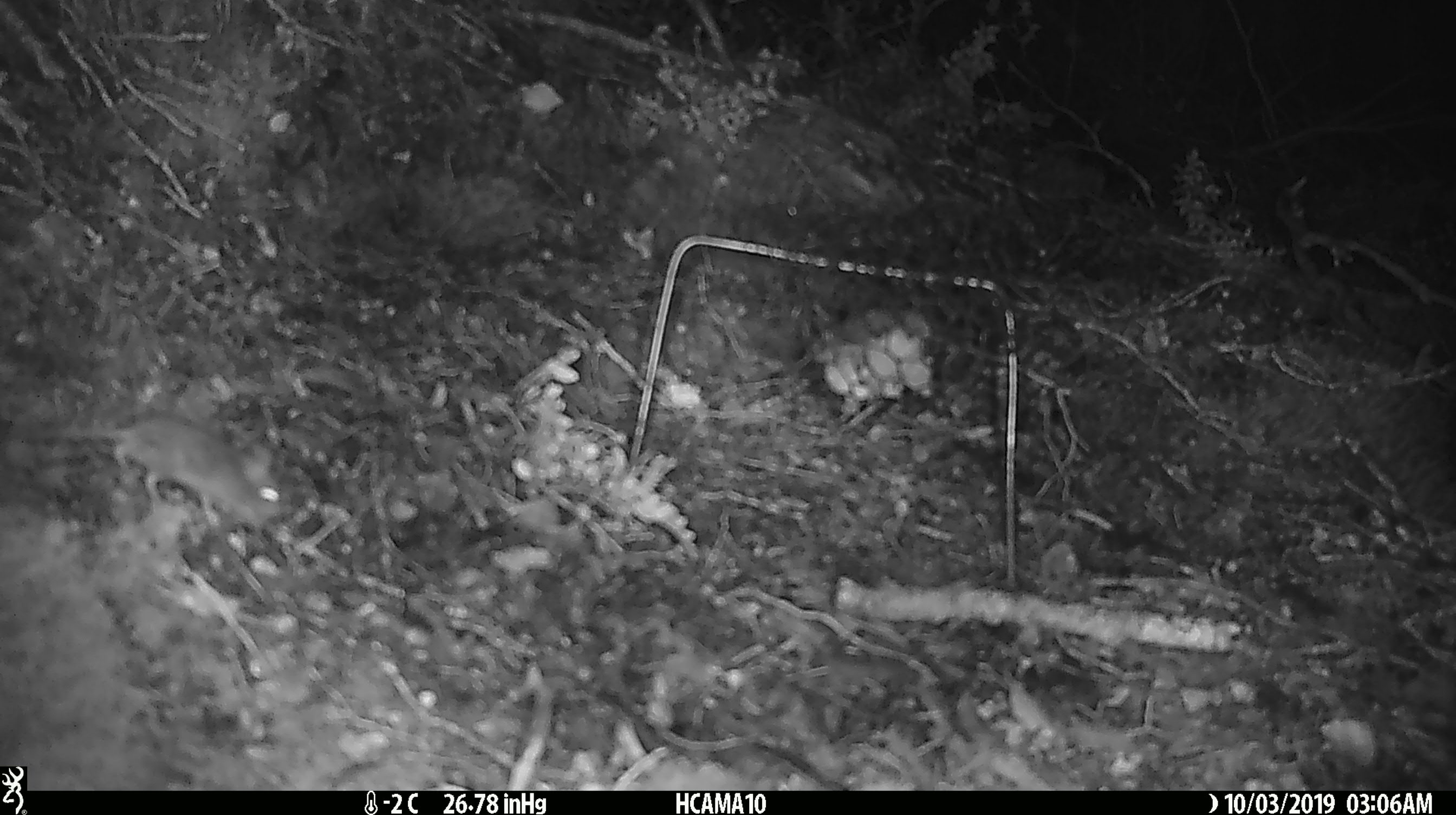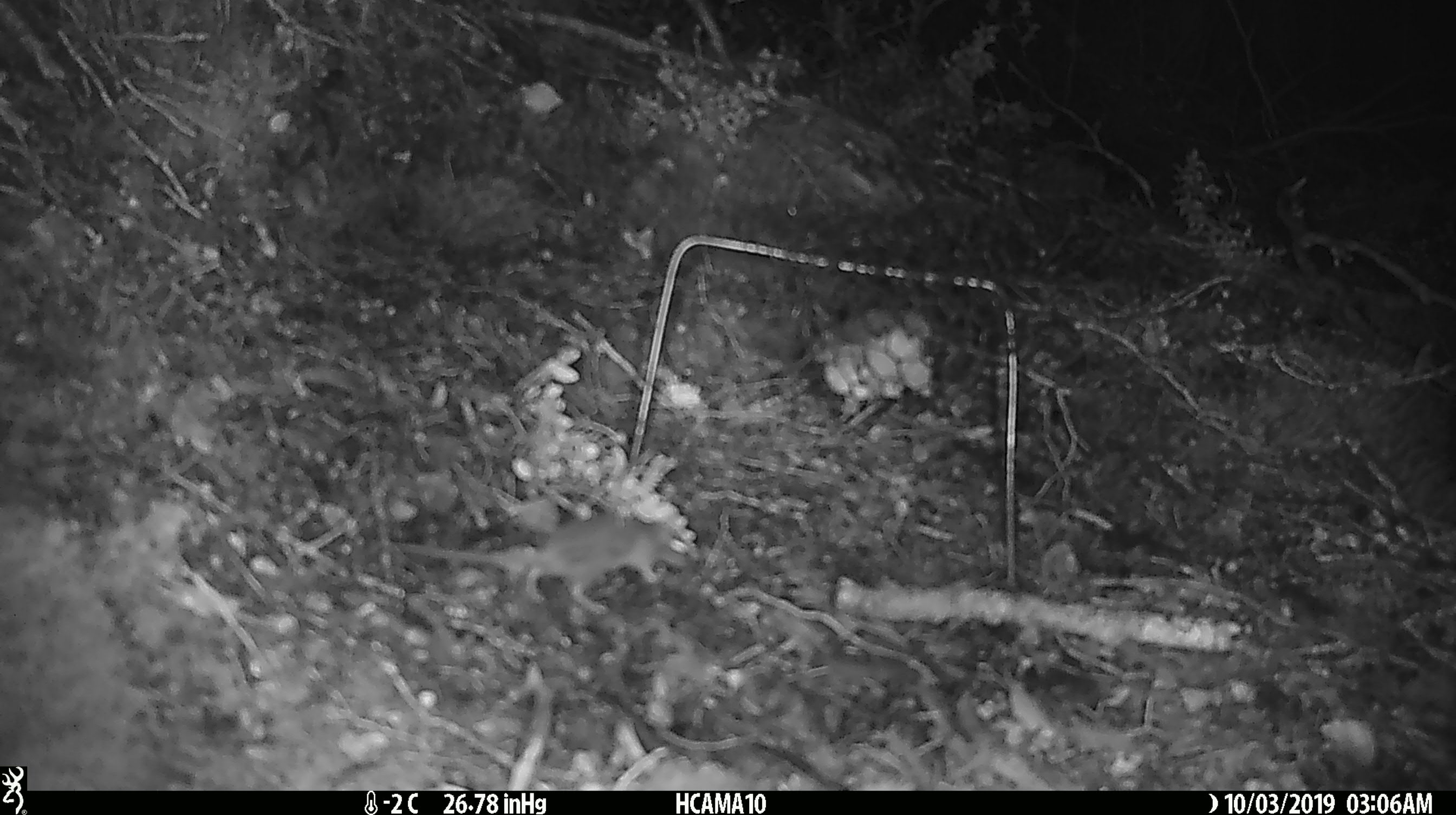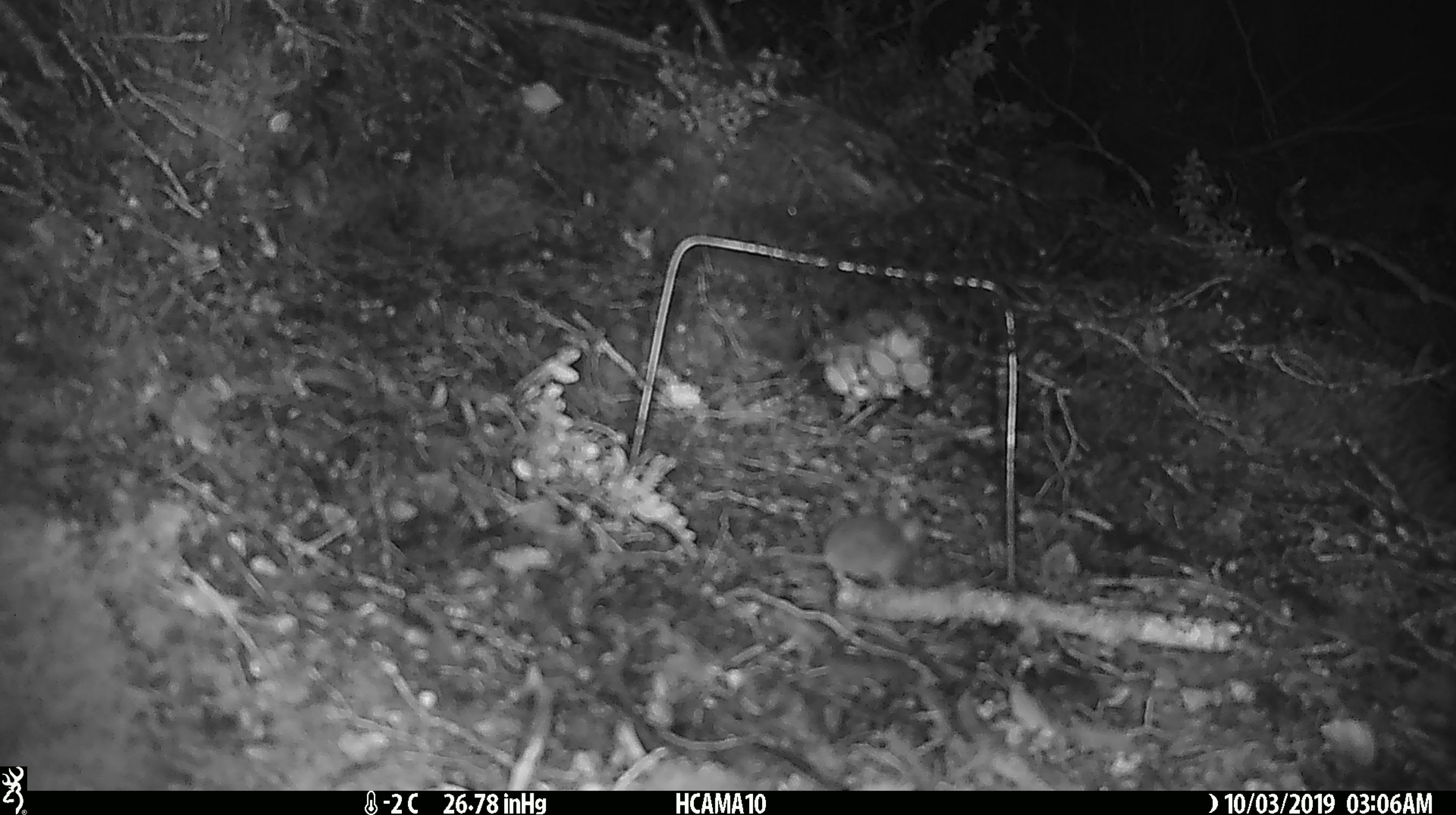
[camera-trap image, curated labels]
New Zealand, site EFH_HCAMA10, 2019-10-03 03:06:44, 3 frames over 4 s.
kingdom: Animalia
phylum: Chordata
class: Mammalia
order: Rodentia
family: Muridae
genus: Mus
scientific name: Mus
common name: mouse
Mouse (Mus).